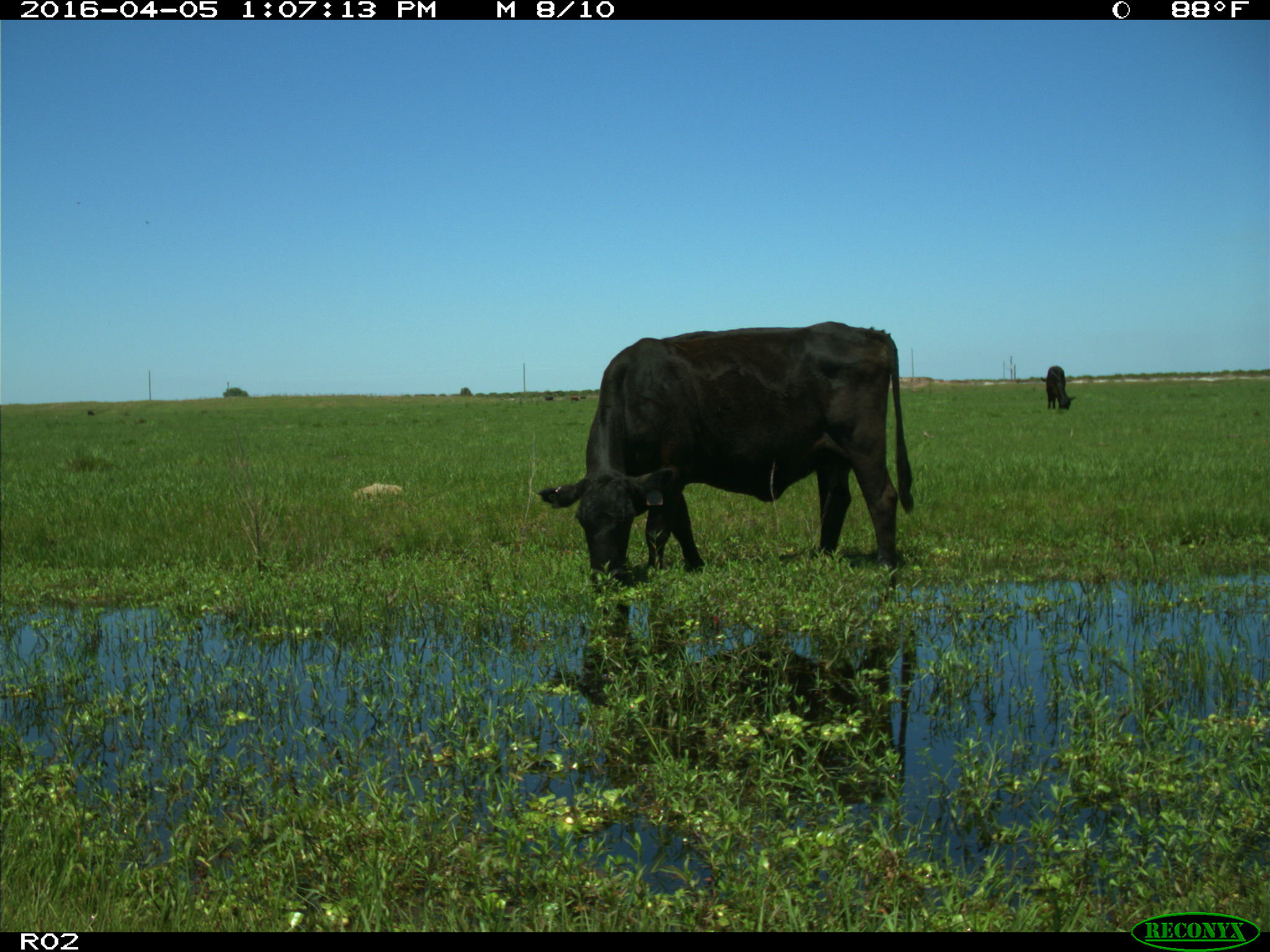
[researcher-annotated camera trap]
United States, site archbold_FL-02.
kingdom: Animalia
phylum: Chordata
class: Mammalia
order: Artiodactyla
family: Bovidae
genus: Bos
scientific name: Bos taurus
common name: domestic cow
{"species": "Bos taurus (domestic cow)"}